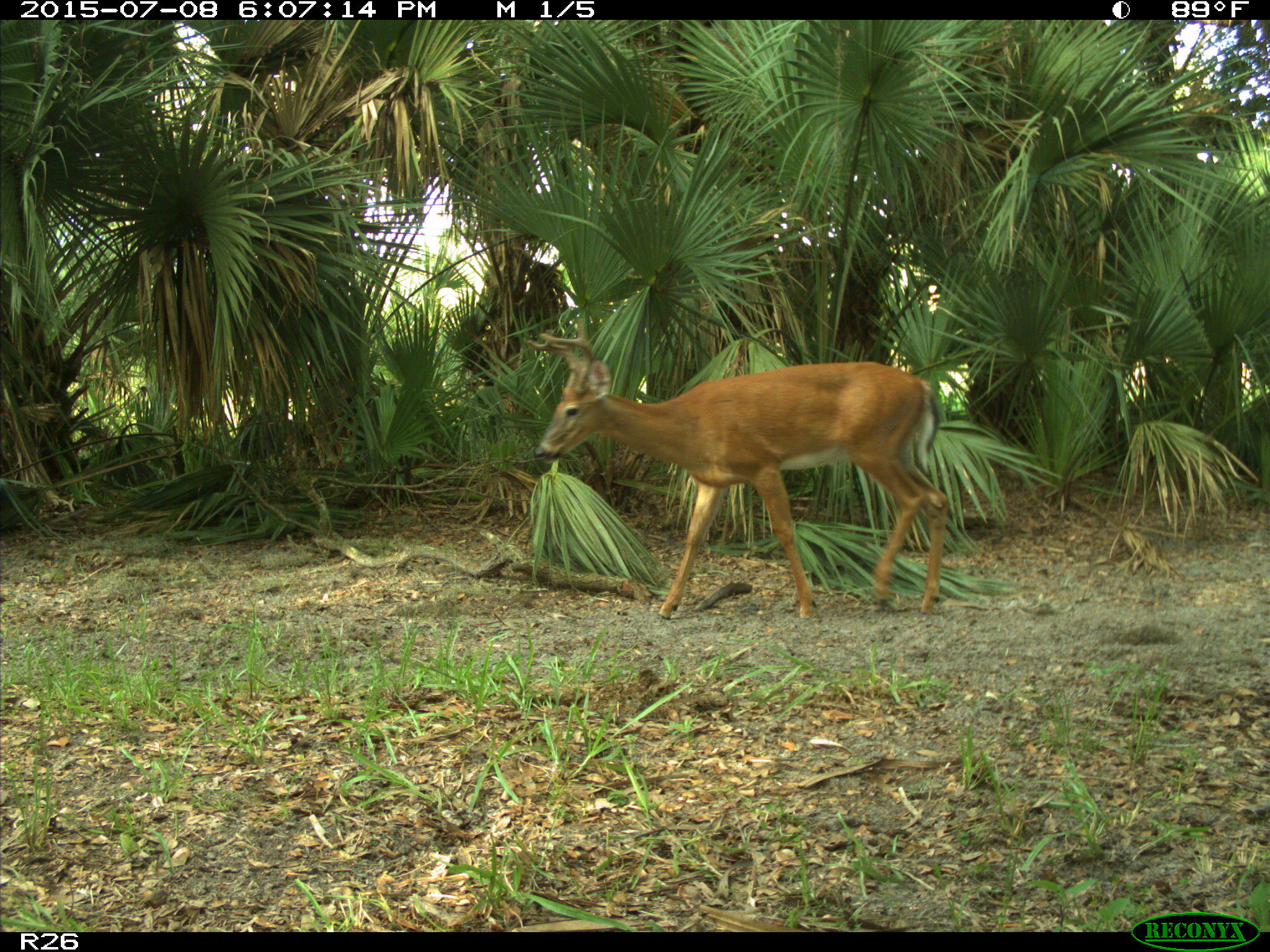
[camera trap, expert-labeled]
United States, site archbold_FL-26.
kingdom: Animalia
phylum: Chordata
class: Mammalia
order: Artiodactyla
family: Cervidae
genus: Odocoileus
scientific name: Odocoileus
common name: deer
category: unidentified deer